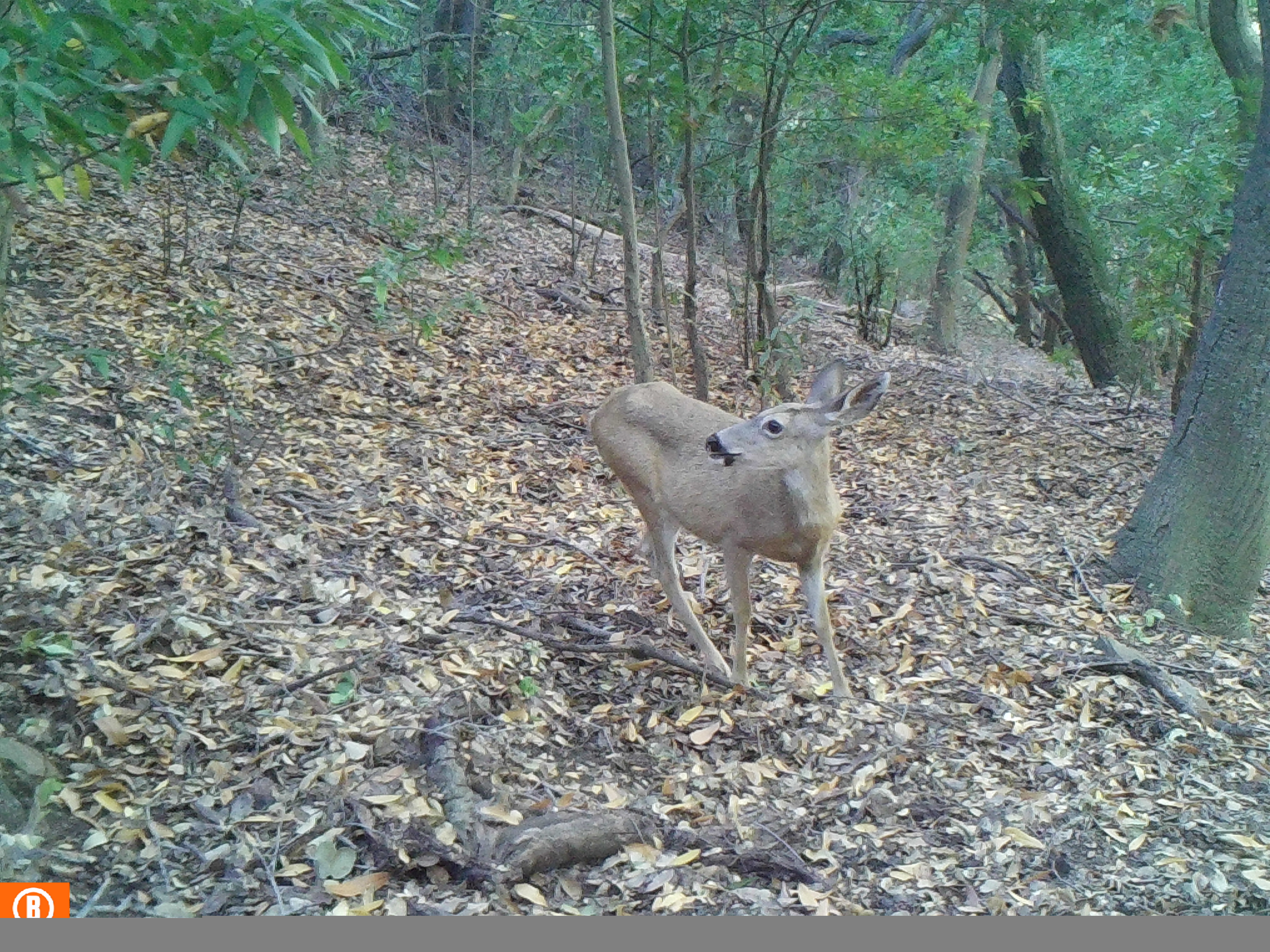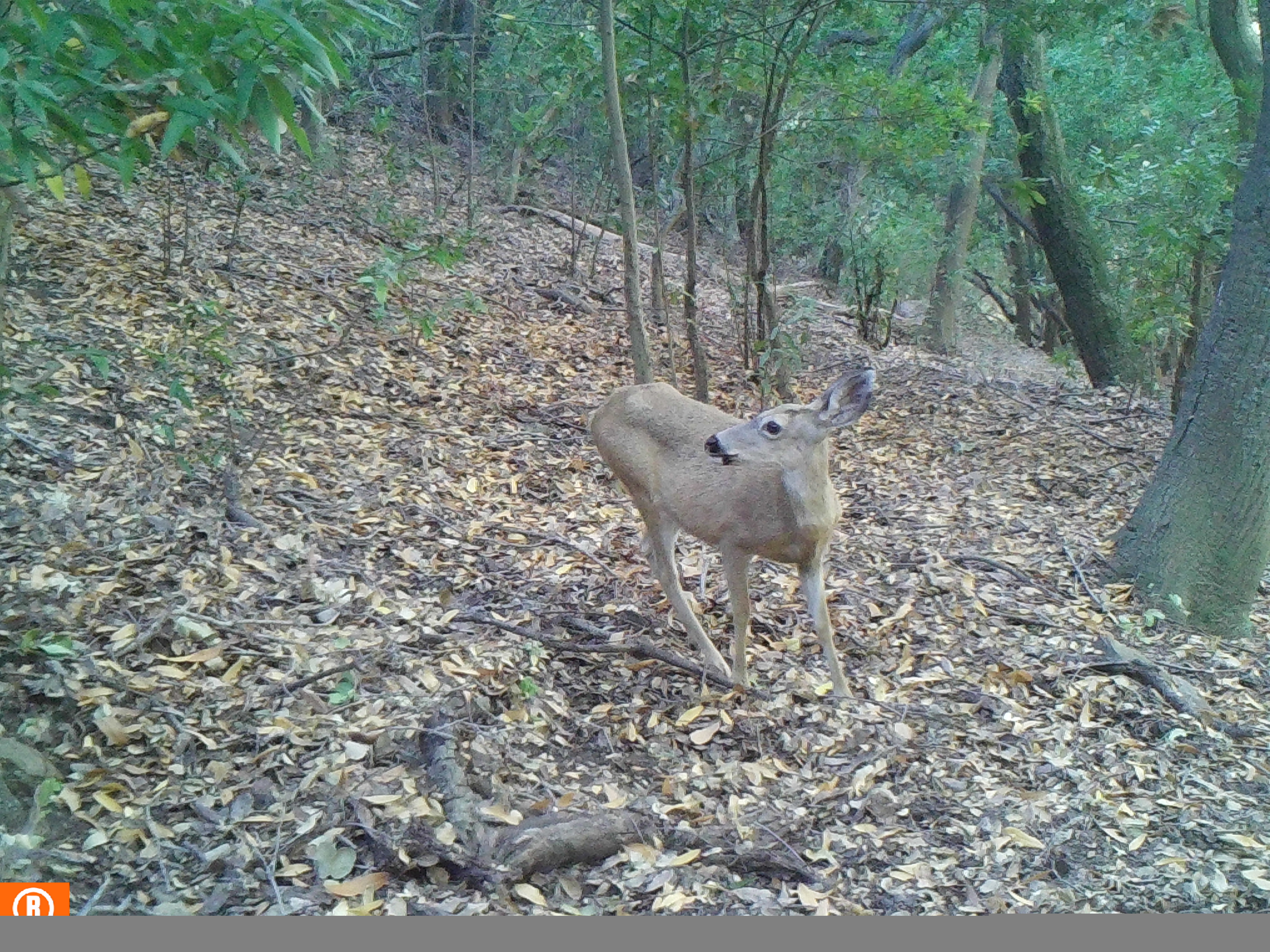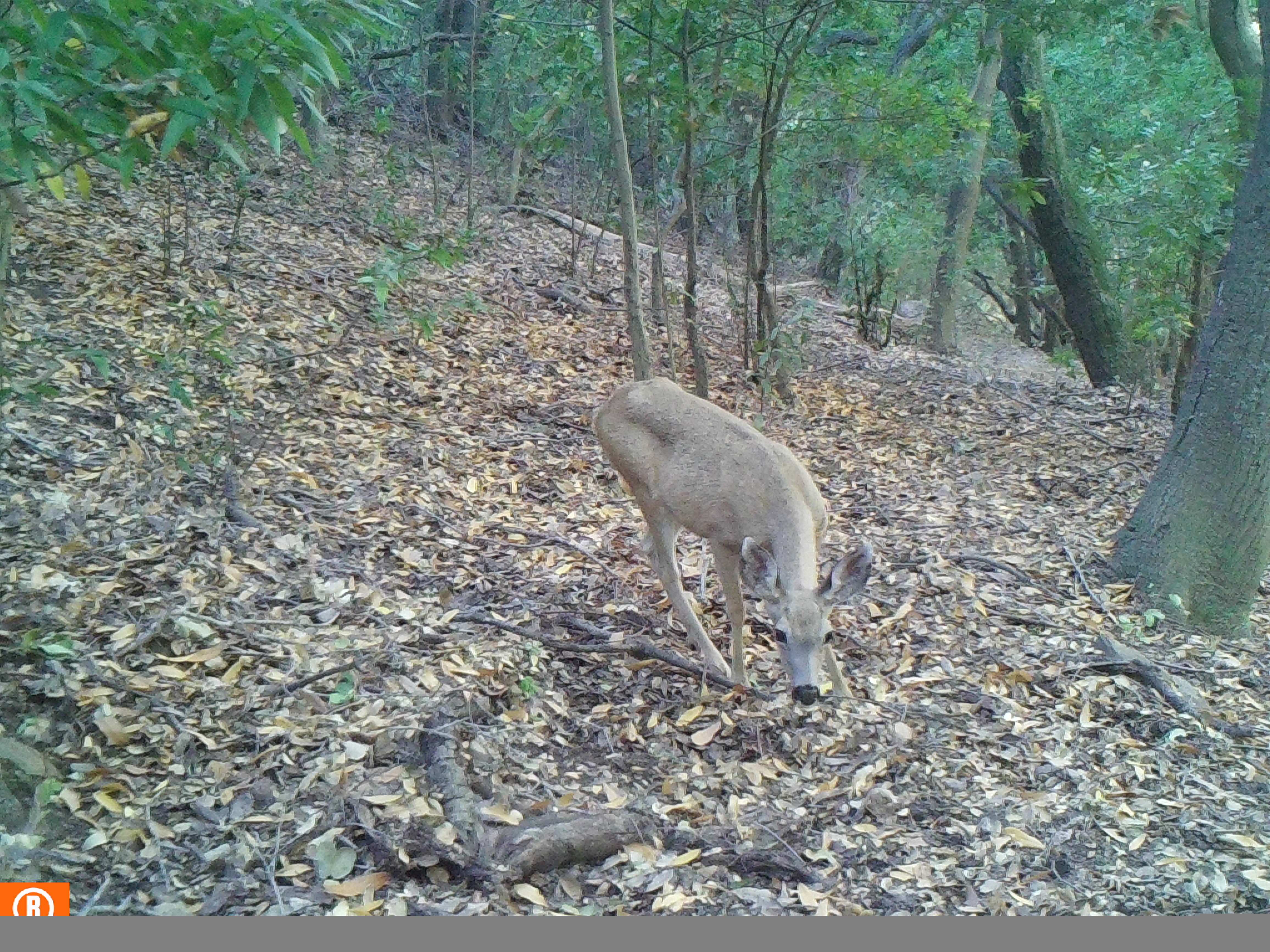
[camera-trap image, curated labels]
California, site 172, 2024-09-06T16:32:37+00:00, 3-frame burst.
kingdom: Animalia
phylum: Chordata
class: Mammalia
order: Artiodactyla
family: Cervidae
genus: Odocoileus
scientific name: Odocoileus hemionus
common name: mule deer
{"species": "mule deer (Odocoileus hemionus)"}